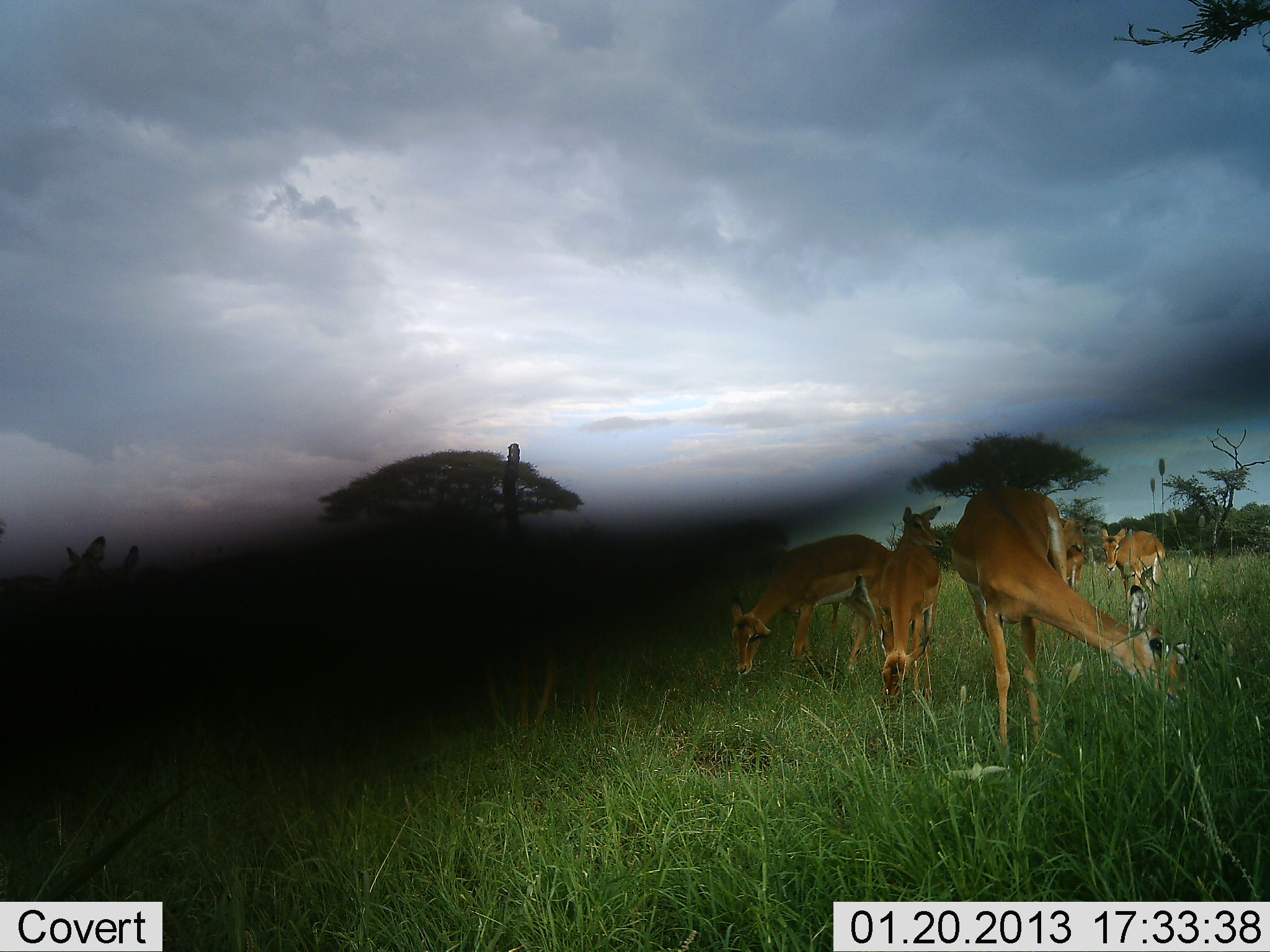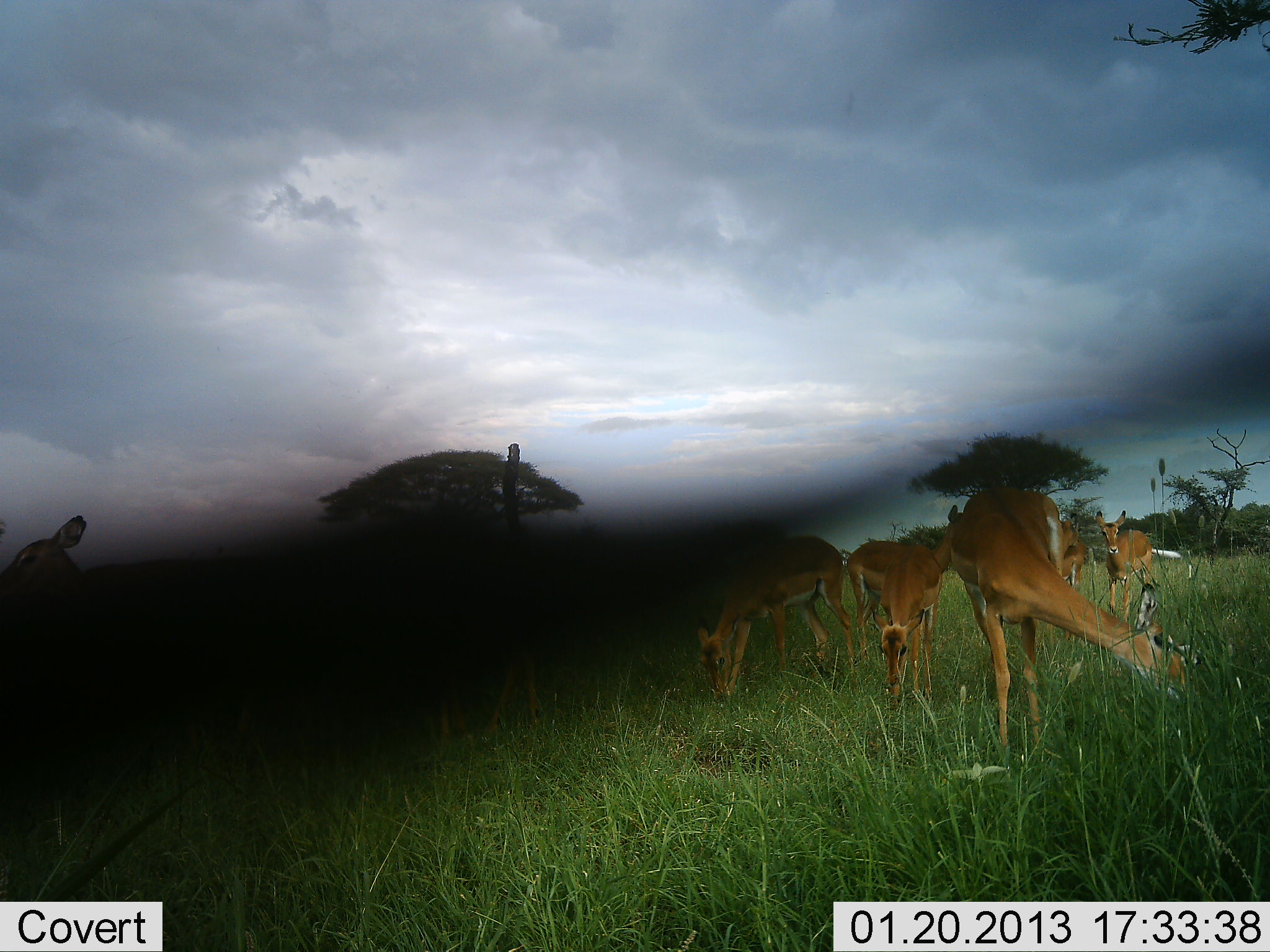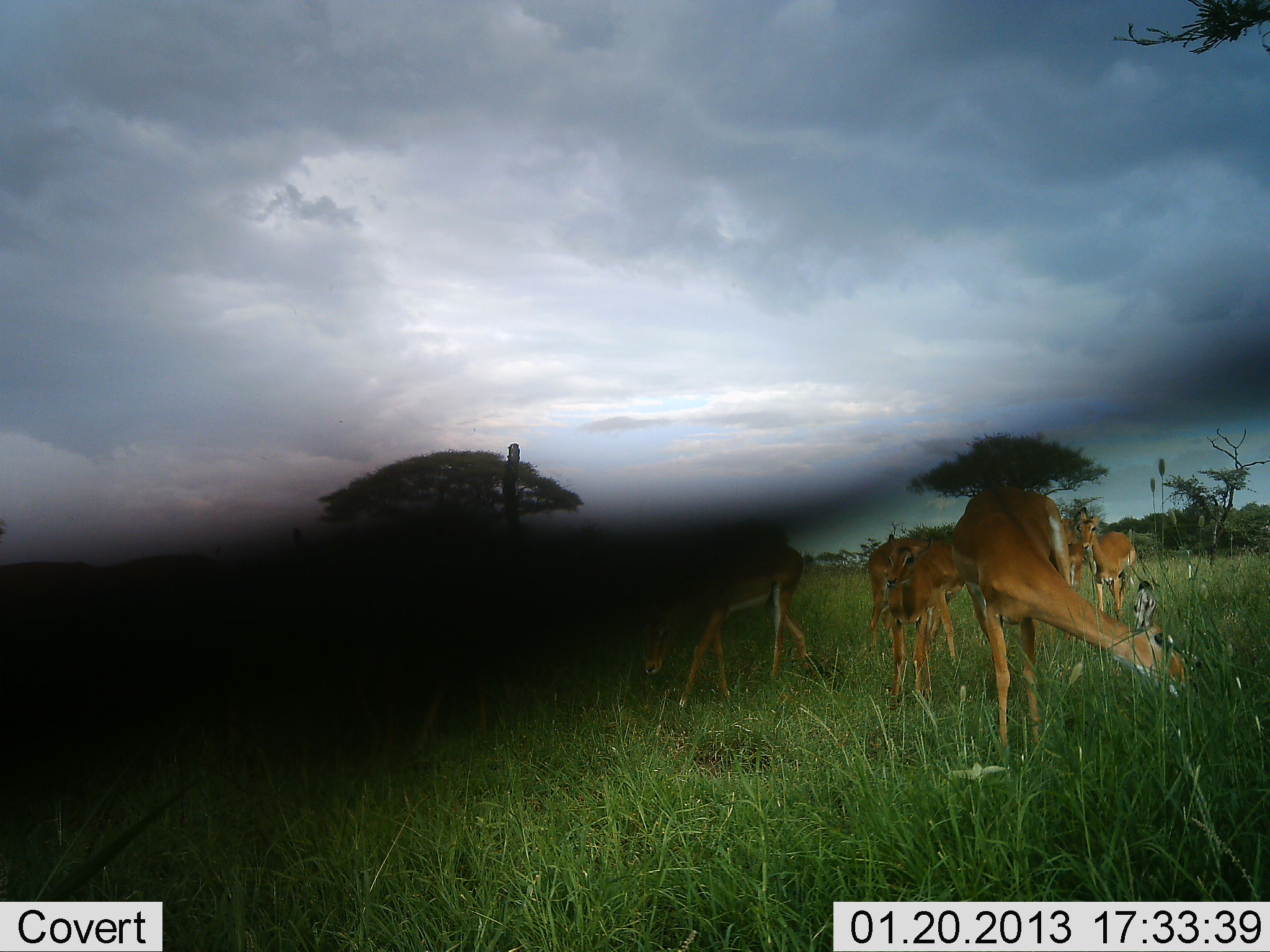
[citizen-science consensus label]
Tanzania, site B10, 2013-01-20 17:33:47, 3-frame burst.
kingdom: Animalia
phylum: Chordata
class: Mammalia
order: Artiodactyla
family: Bovidae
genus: Aepyceros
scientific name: Aepyceros melampus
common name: impala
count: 7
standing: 39%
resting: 0%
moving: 39%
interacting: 0%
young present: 6%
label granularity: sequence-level